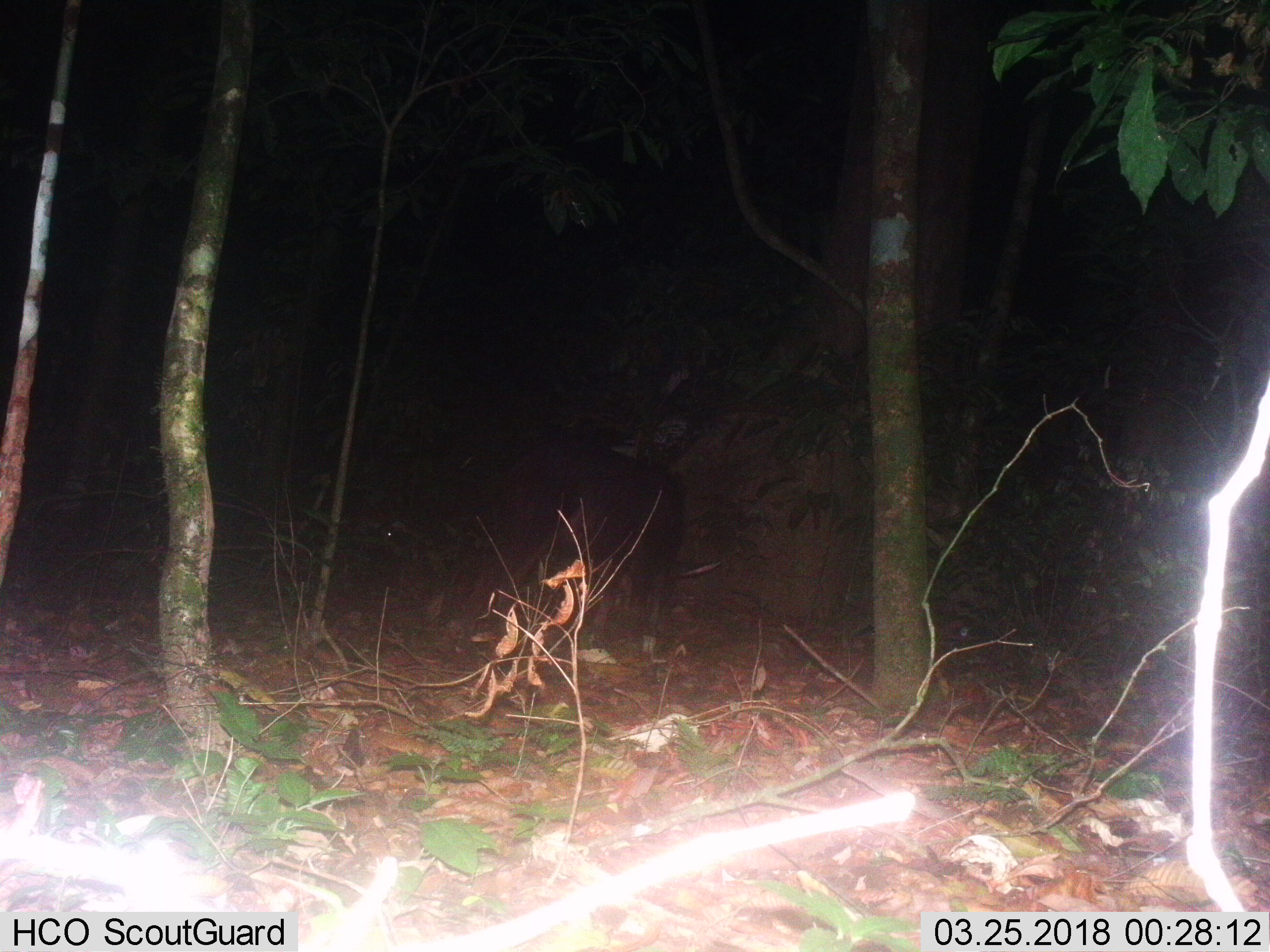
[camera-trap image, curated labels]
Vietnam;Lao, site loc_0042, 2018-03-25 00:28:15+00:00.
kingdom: Animalia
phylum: Chordata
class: Mammalia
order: Artiodactyla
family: Bovidae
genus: Capricornis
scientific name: Capricornis sumatraensis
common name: chinese serow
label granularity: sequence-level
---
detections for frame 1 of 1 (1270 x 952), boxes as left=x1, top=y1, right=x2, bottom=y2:
chinese serow: left=369, top=436, right=684, bottom=655